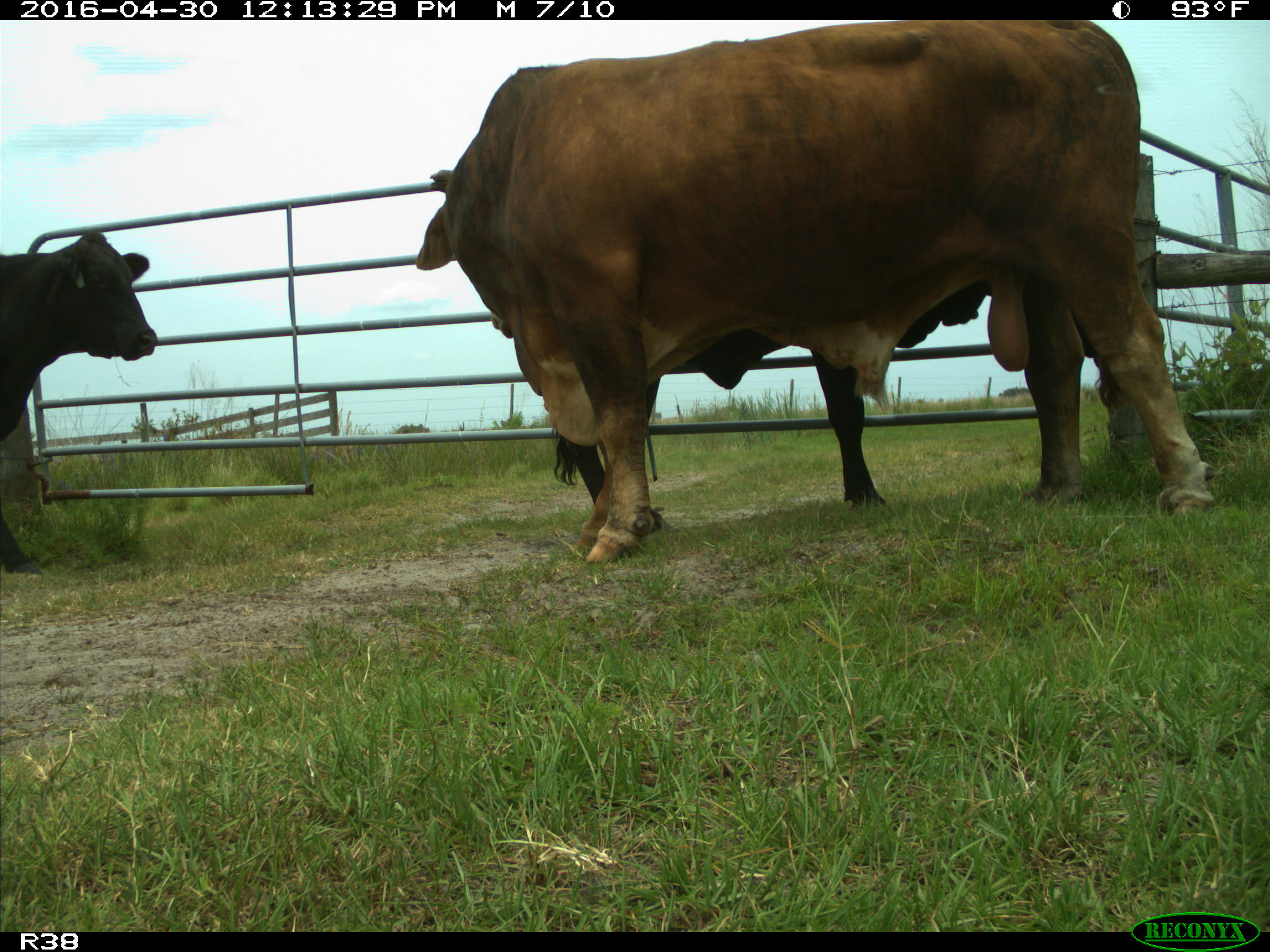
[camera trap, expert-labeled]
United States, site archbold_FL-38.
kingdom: Animalia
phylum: Chordata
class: Mammalia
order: Artiodactyla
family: Bovidae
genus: Bos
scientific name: Bos taurus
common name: domestic cow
Bos taurus (domestic cow).